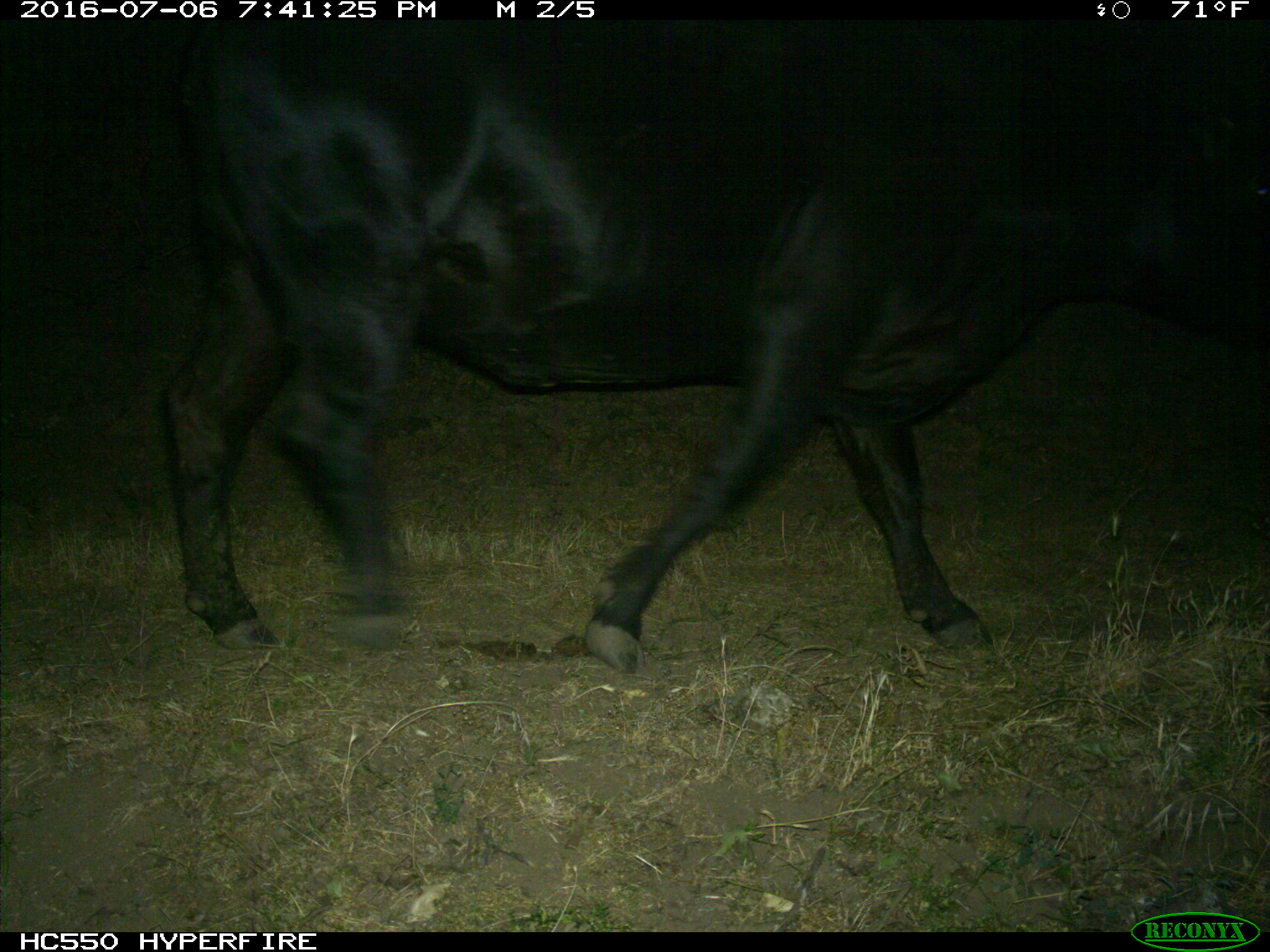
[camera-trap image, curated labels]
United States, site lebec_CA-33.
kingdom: Animalia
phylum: Chordata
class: Mammalia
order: Artiodactyla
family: Bovidae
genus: Bos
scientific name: Bos taurus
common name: domestic cow